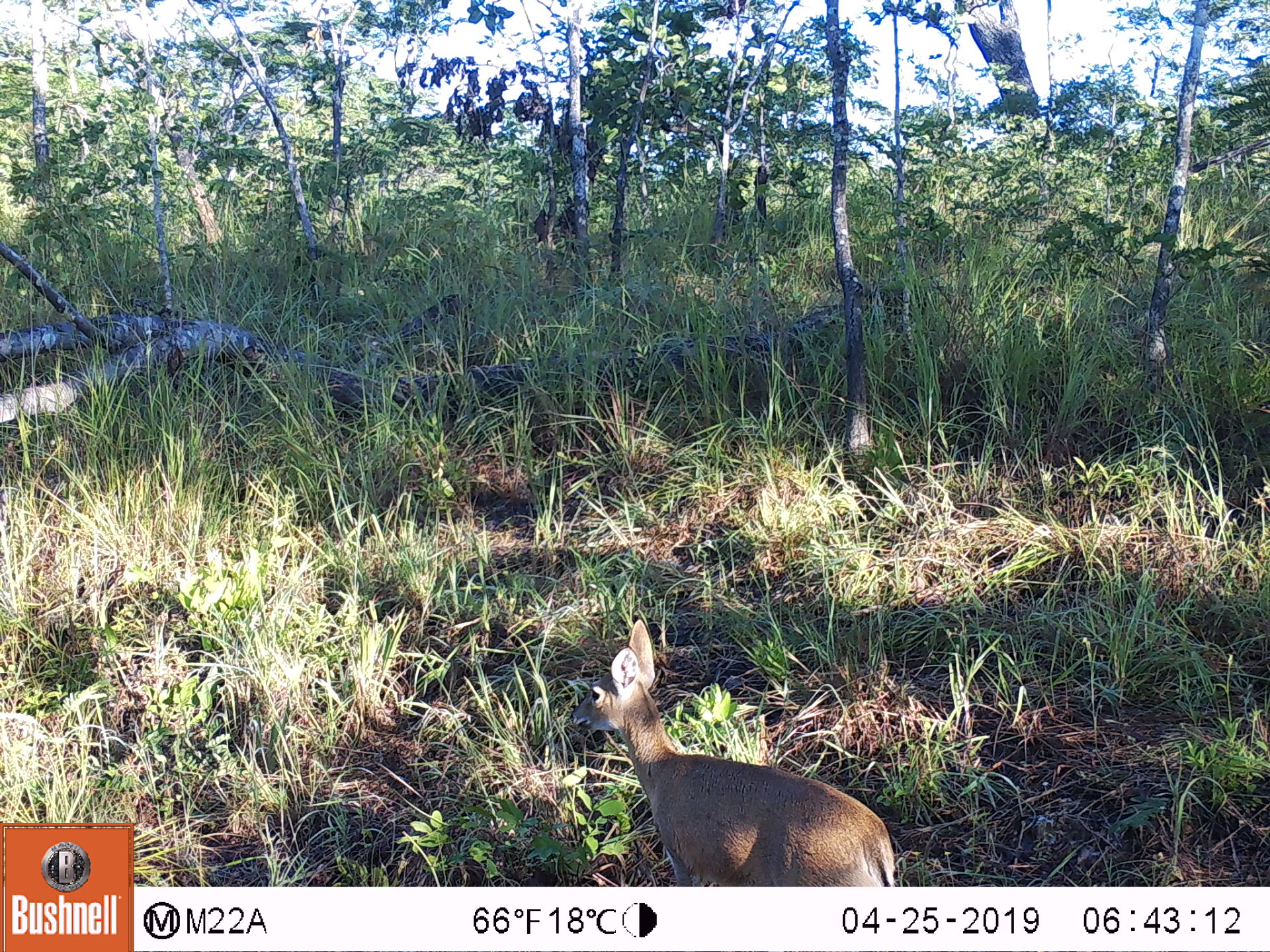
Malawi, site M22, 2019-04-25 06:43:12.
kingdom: Animalia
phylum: Chordata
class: Mammalia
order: Artiodactyla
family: Bovidae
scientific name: Antilopinae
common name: small antelope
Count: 1.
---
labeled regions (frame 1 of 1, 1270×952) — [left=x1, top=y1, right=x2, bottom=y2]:
small antelope: [left=558, top=611, right=930, bottom=884]